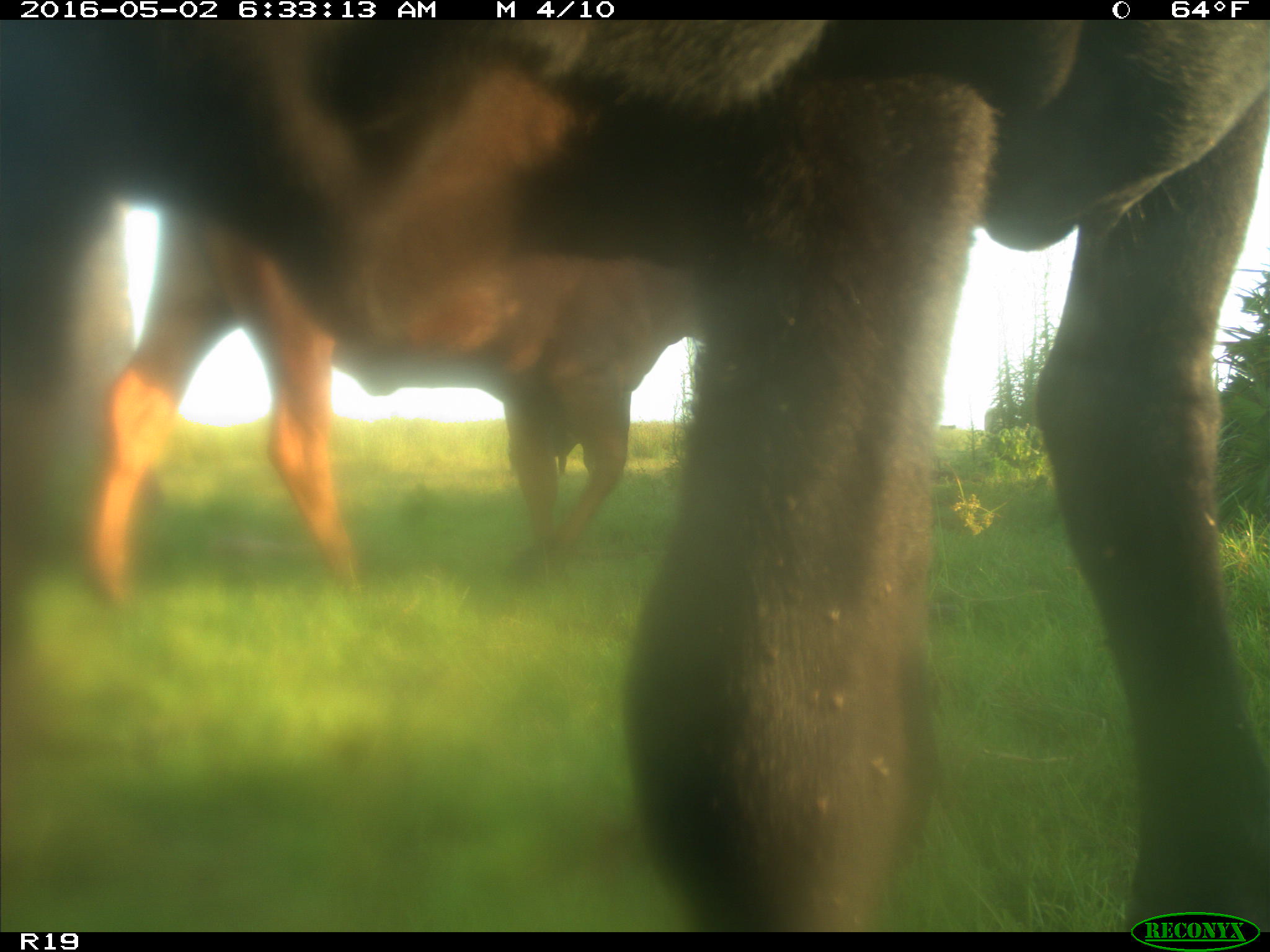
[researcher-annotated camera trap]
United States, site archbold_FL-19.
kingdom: Animalia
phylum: Chordata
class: Mammalia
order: Artiodactyla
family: Bovidae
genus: Bos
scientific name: Bos taurus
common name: domestic cow